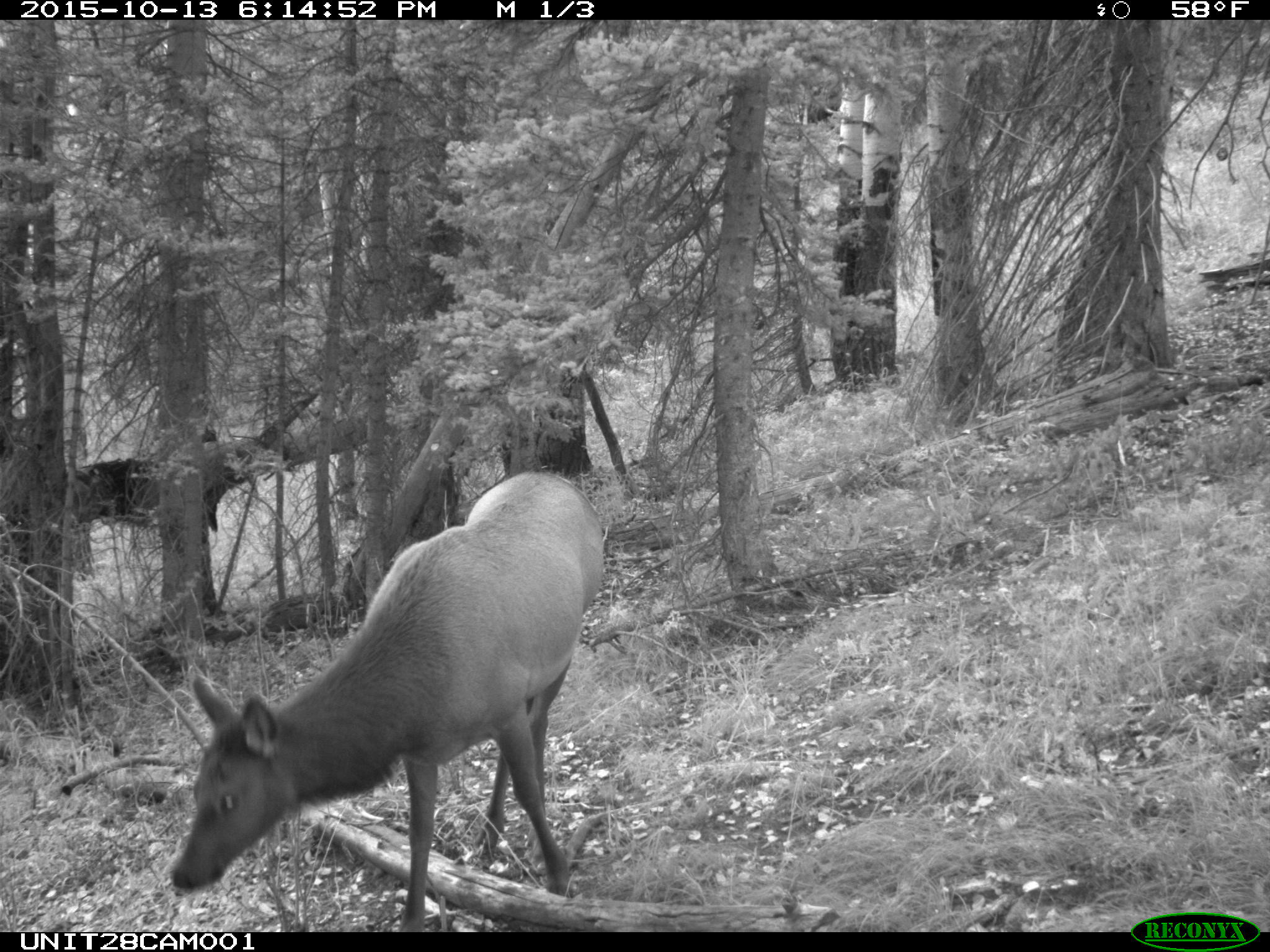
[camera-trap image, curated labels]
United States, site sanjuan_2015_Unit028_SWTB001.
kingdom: Animalia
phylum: Chordata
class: Mammalia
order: Artiodactyla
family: Cervidae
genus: Cervus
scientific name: Cervus elaphus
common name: red deer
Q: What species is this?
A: Cervus elaphus (red deer).